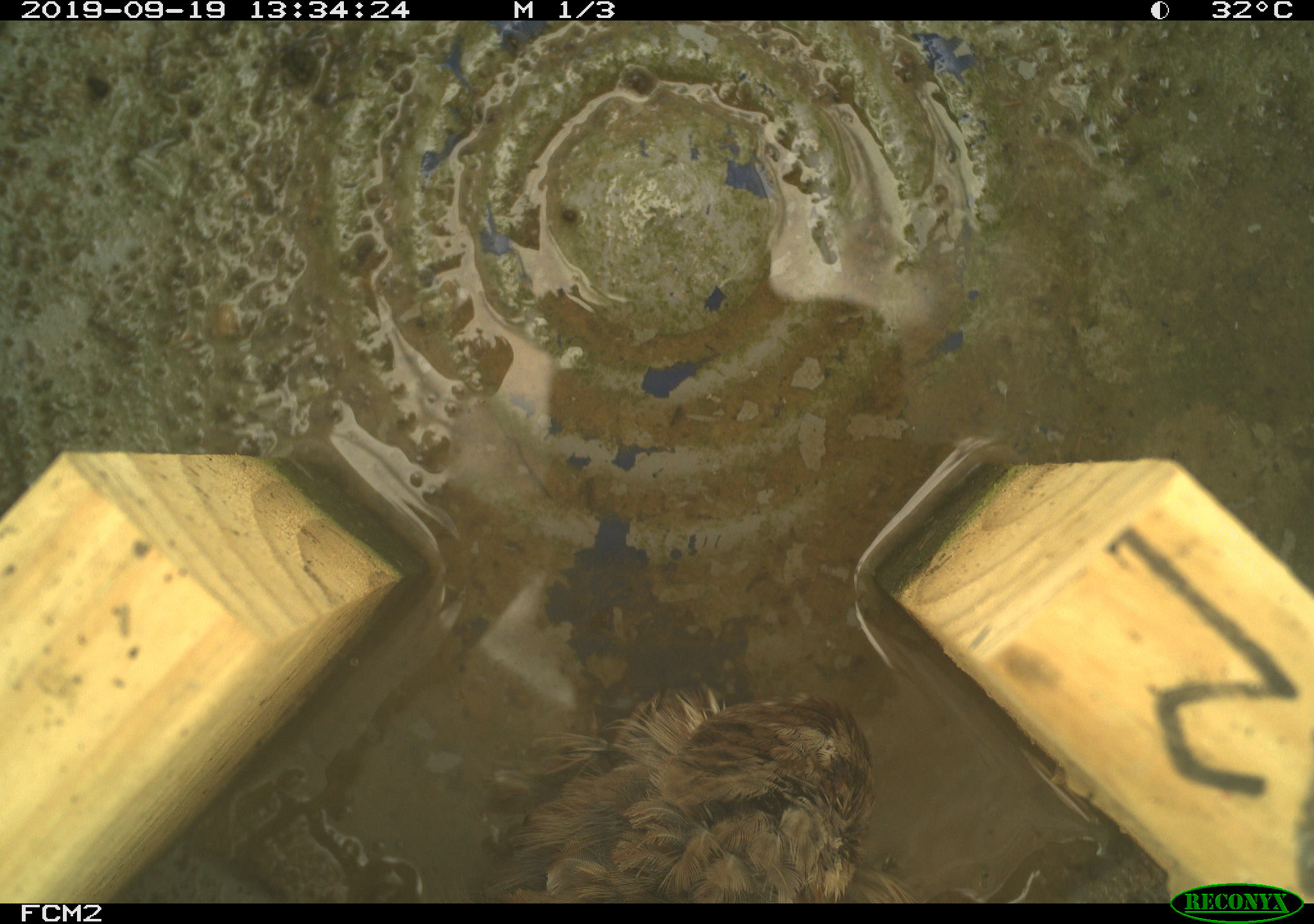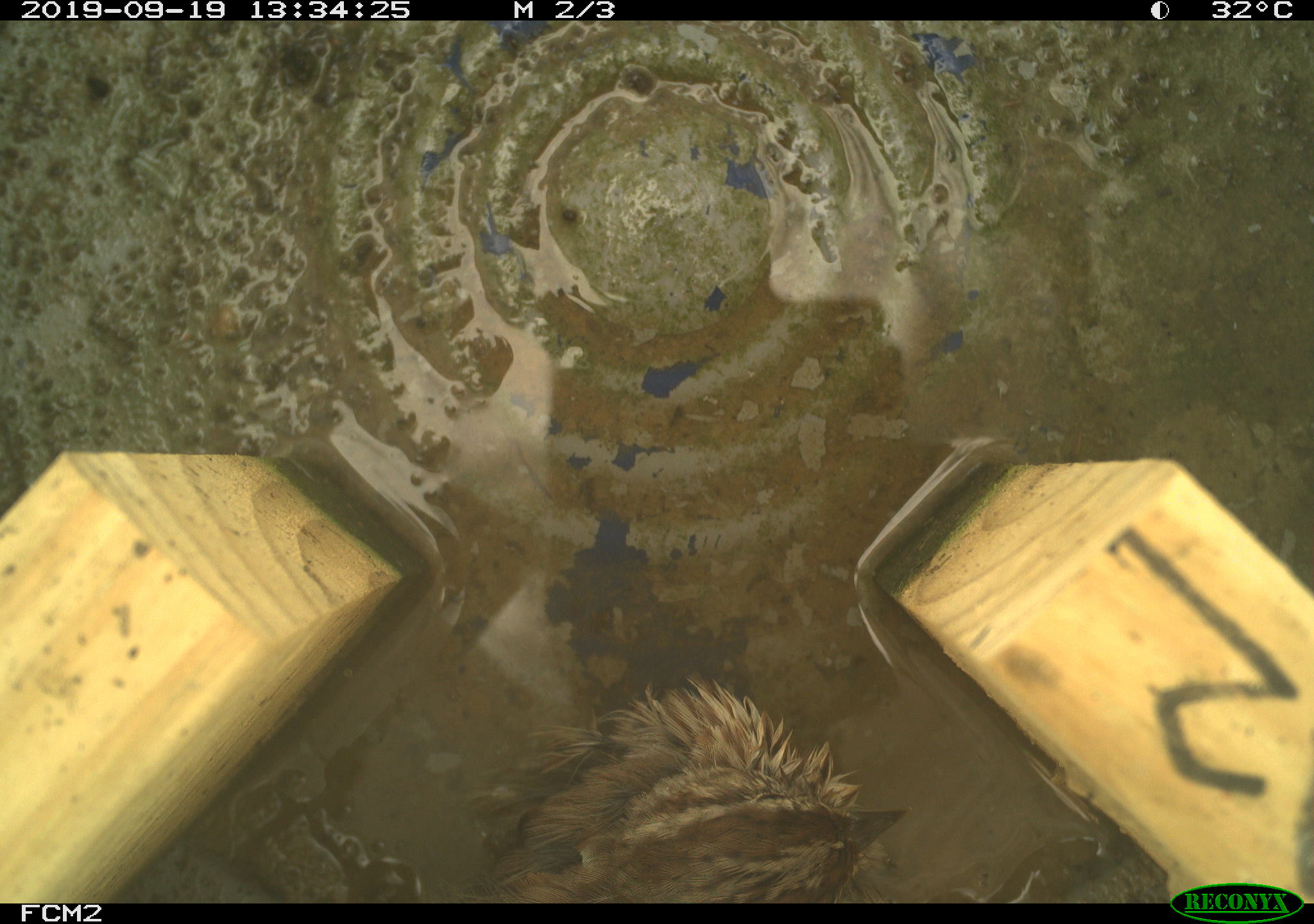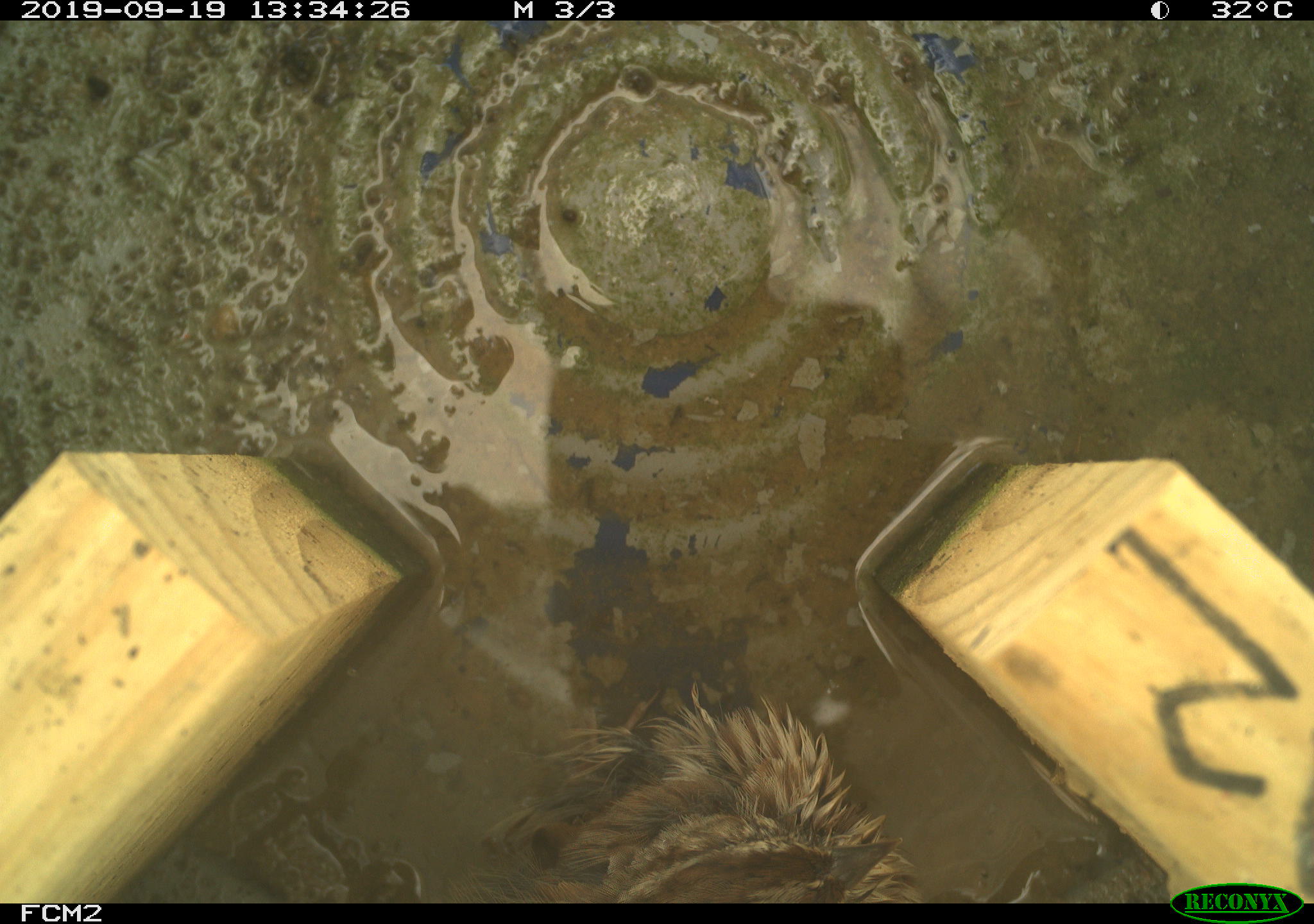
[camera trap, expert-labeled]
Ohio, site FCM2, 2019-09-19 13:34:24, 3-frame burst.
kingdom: Animalia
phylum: Chordata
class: Aves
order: Passeriformes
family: Passerellidae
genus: Melospiza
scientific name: Melospiza melodia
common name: song sparrow